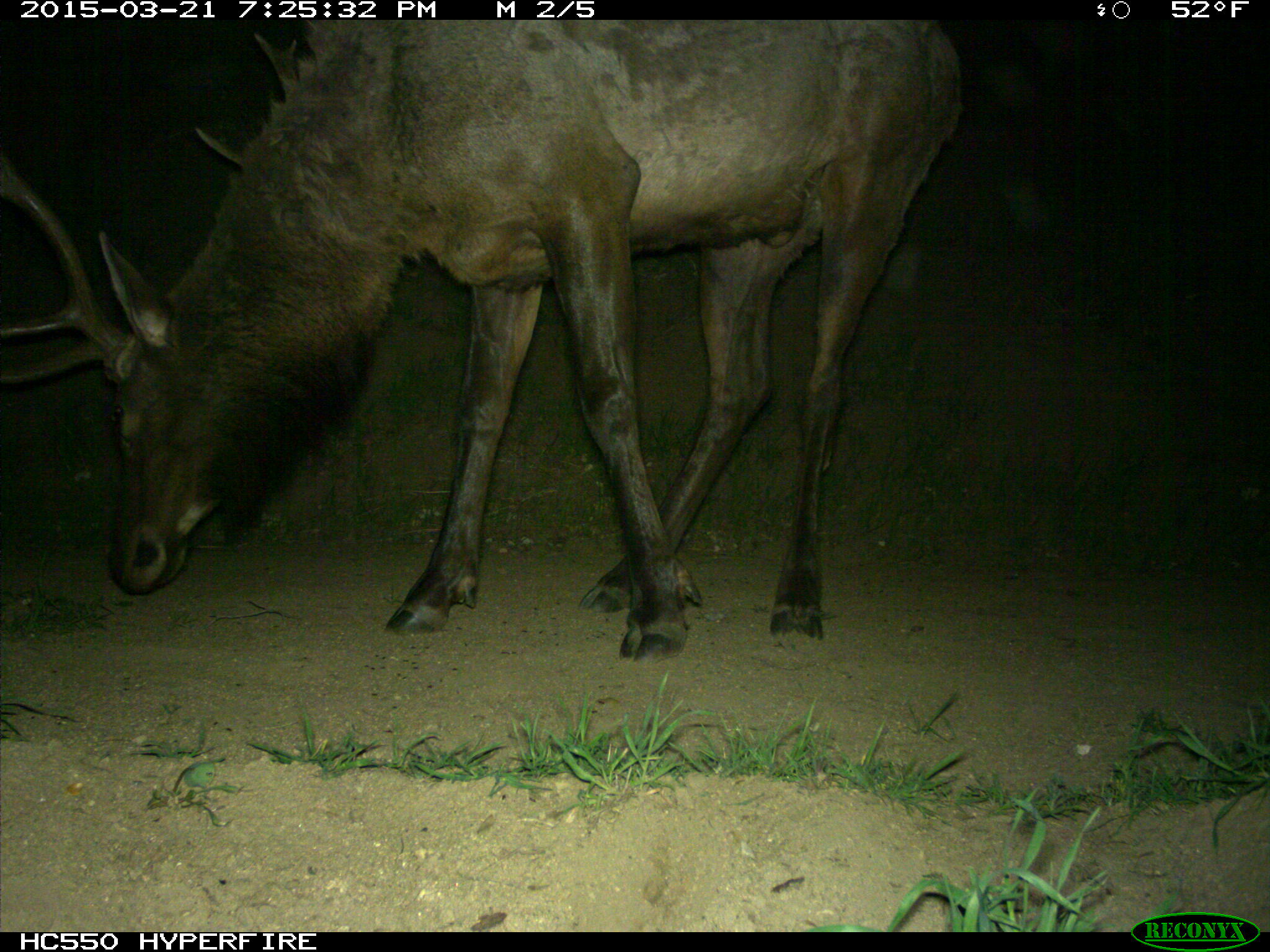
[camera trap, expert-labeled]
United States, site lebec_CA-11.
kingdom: Animalia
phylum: Chordata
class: Mammalia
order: Artiodactyla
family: Cervidae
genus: Cervus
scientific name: Cervus canadensis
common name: elk